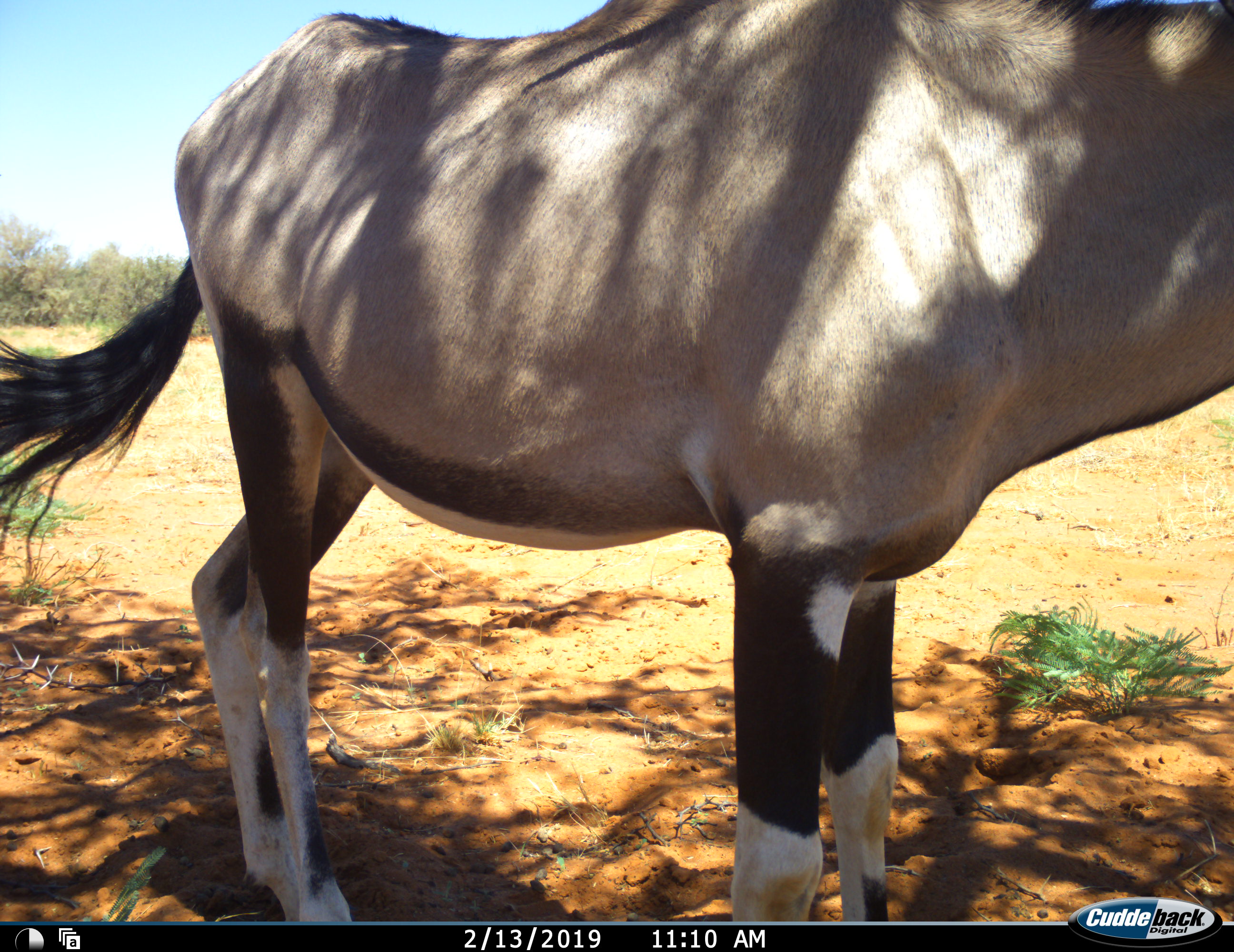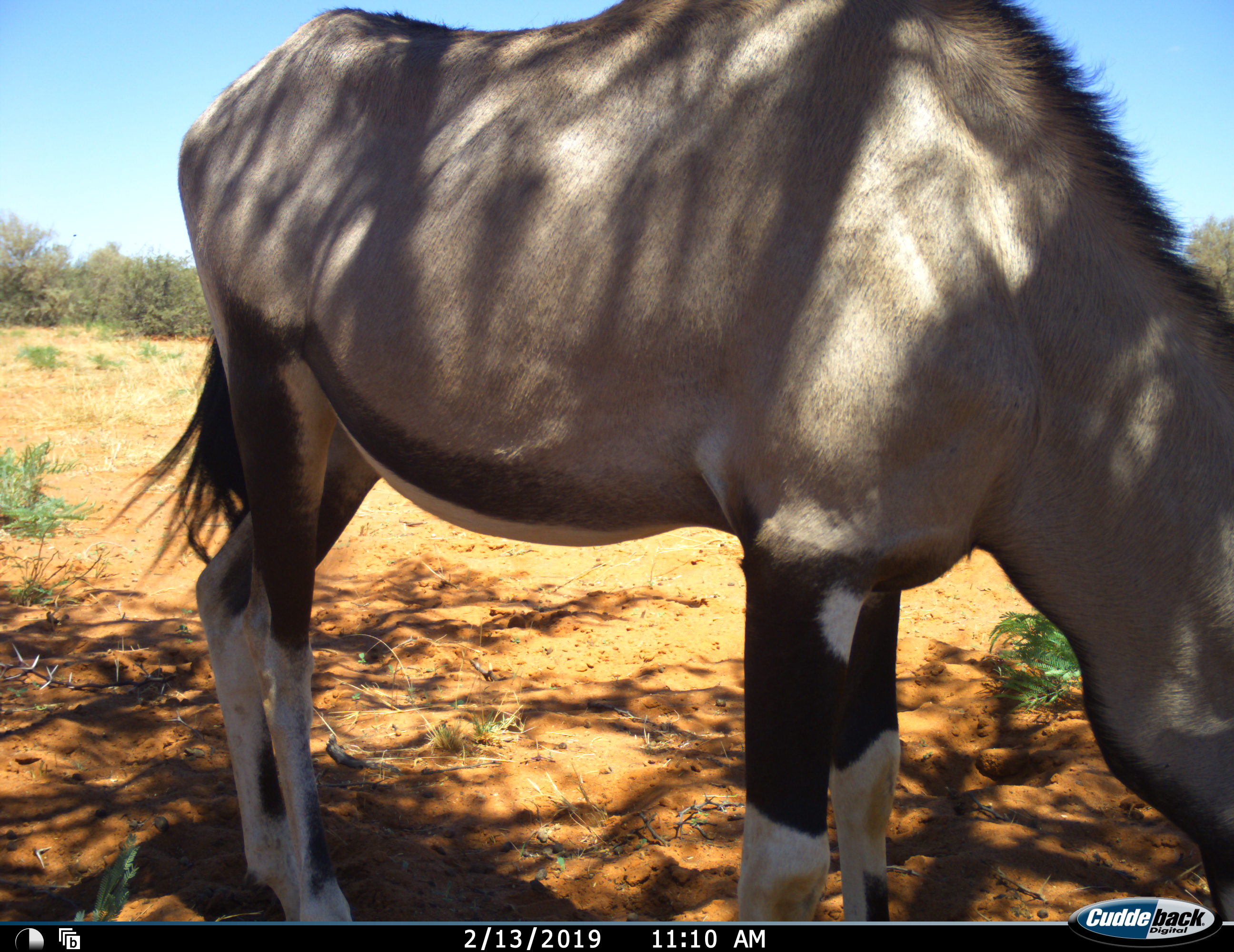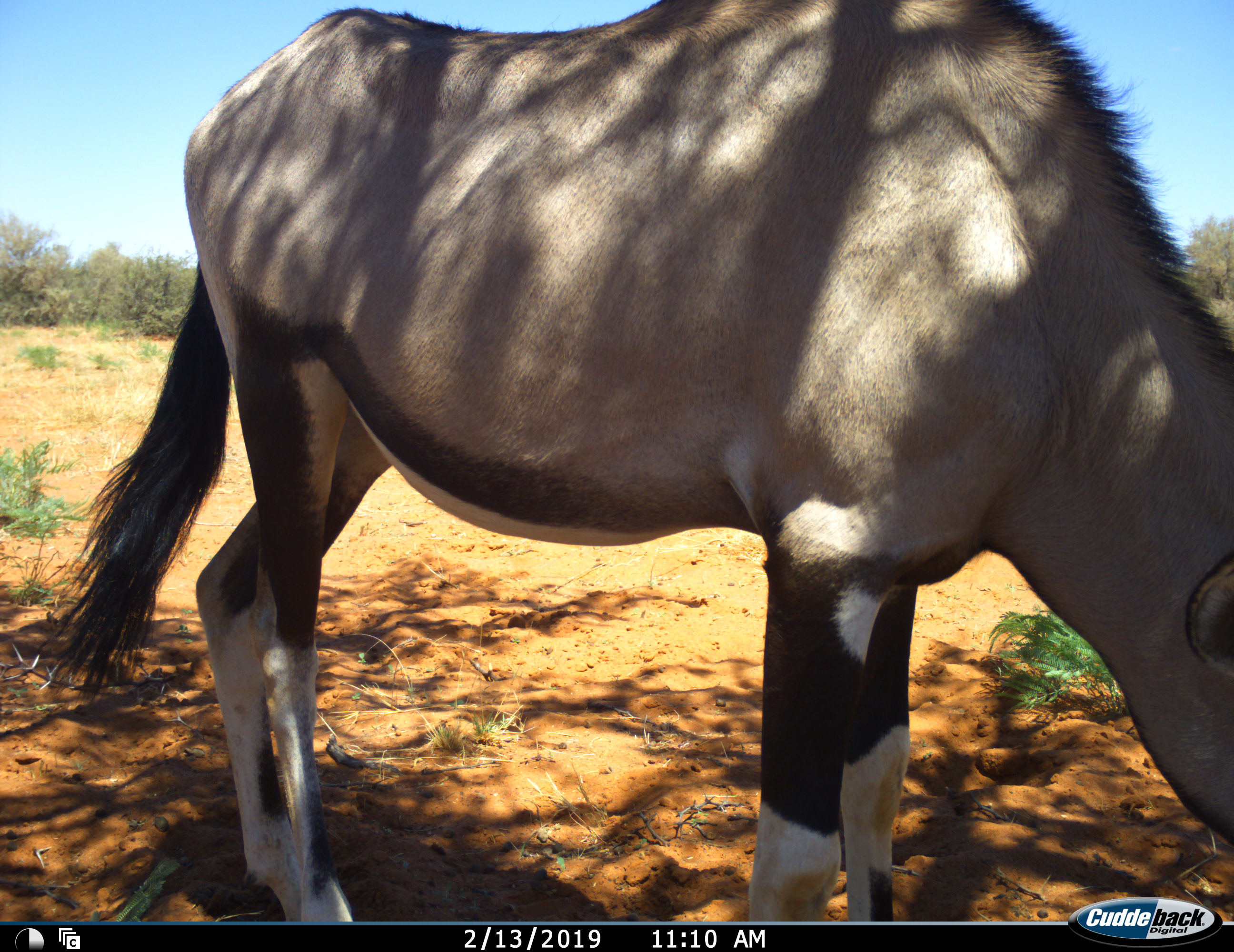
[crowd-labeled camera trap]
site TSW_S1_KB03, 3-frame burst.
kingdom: Animalia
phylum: Chordata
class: Mammalia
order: Artiodactyla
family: Bovidae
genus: Oryx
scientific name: Oryx gazella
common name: gemsbok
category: oryx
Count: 1.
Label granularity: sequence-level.